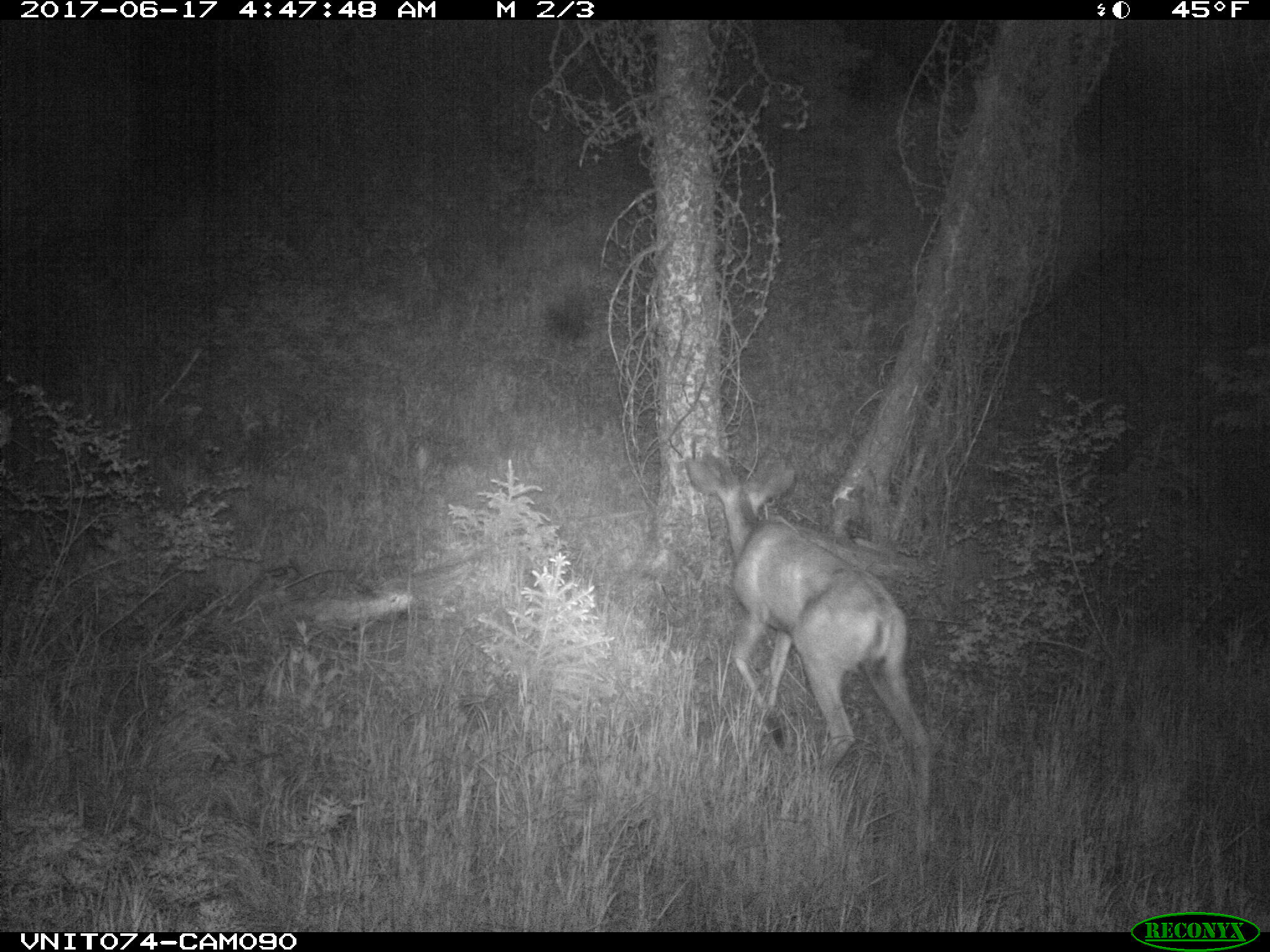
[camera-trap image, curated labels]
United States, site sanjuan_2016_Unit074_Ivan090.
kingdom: Animalia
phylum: Chordata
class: Mammalia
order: Artiodactyla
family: Cervidae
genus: Odocoileus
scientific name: Odocoileus hemionus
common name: mule deer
Odocoileus hemionus (mule deer).